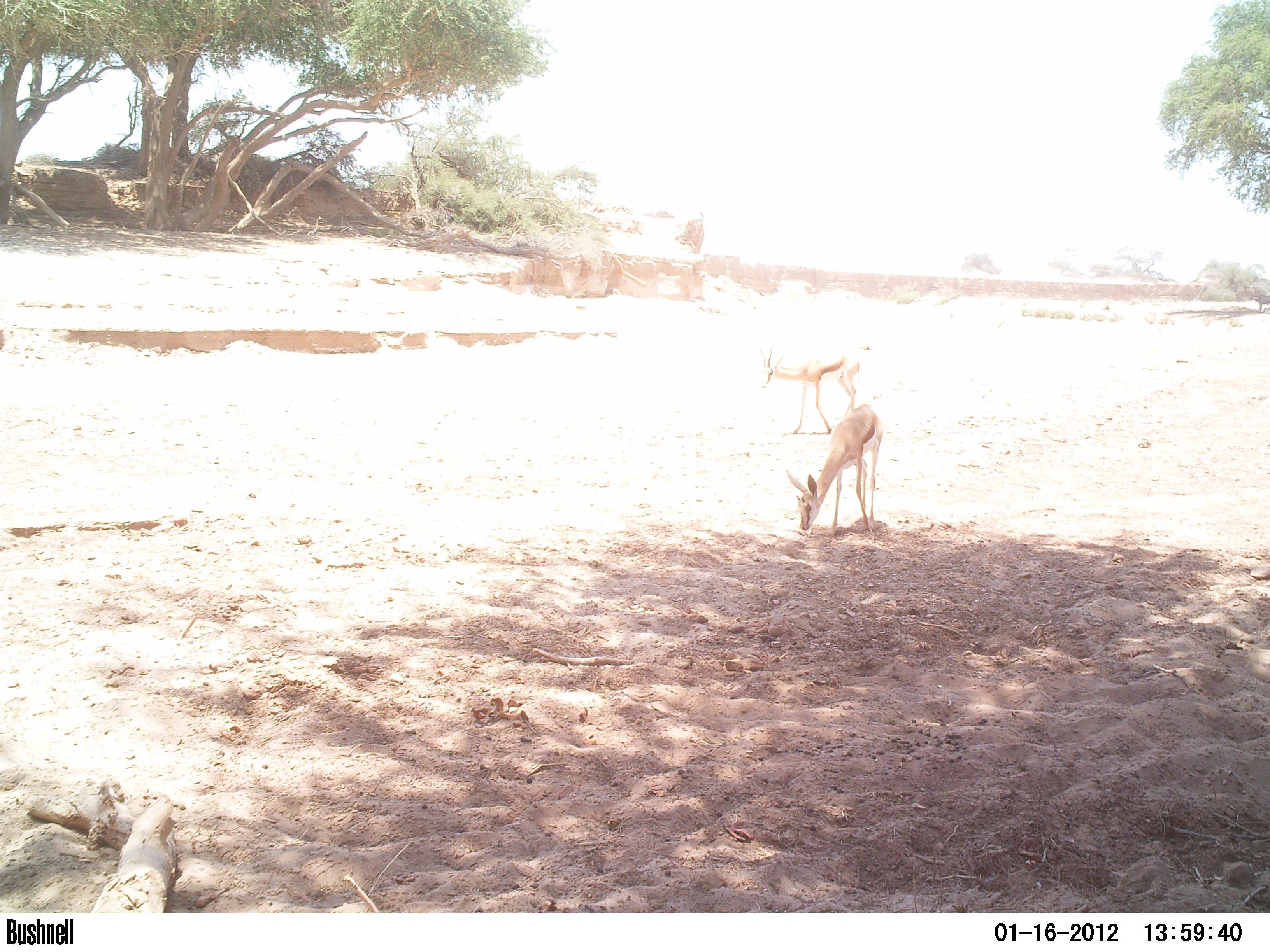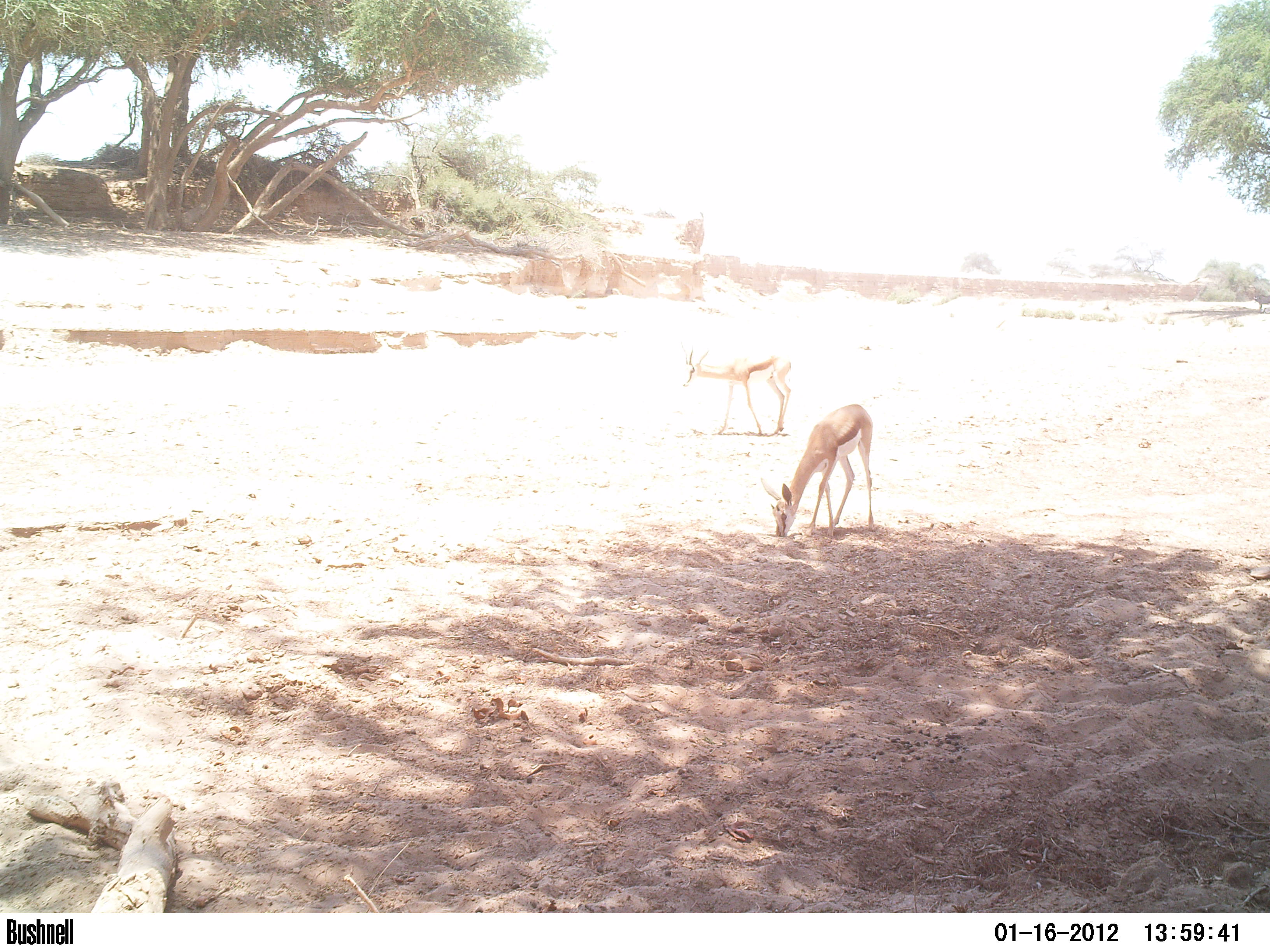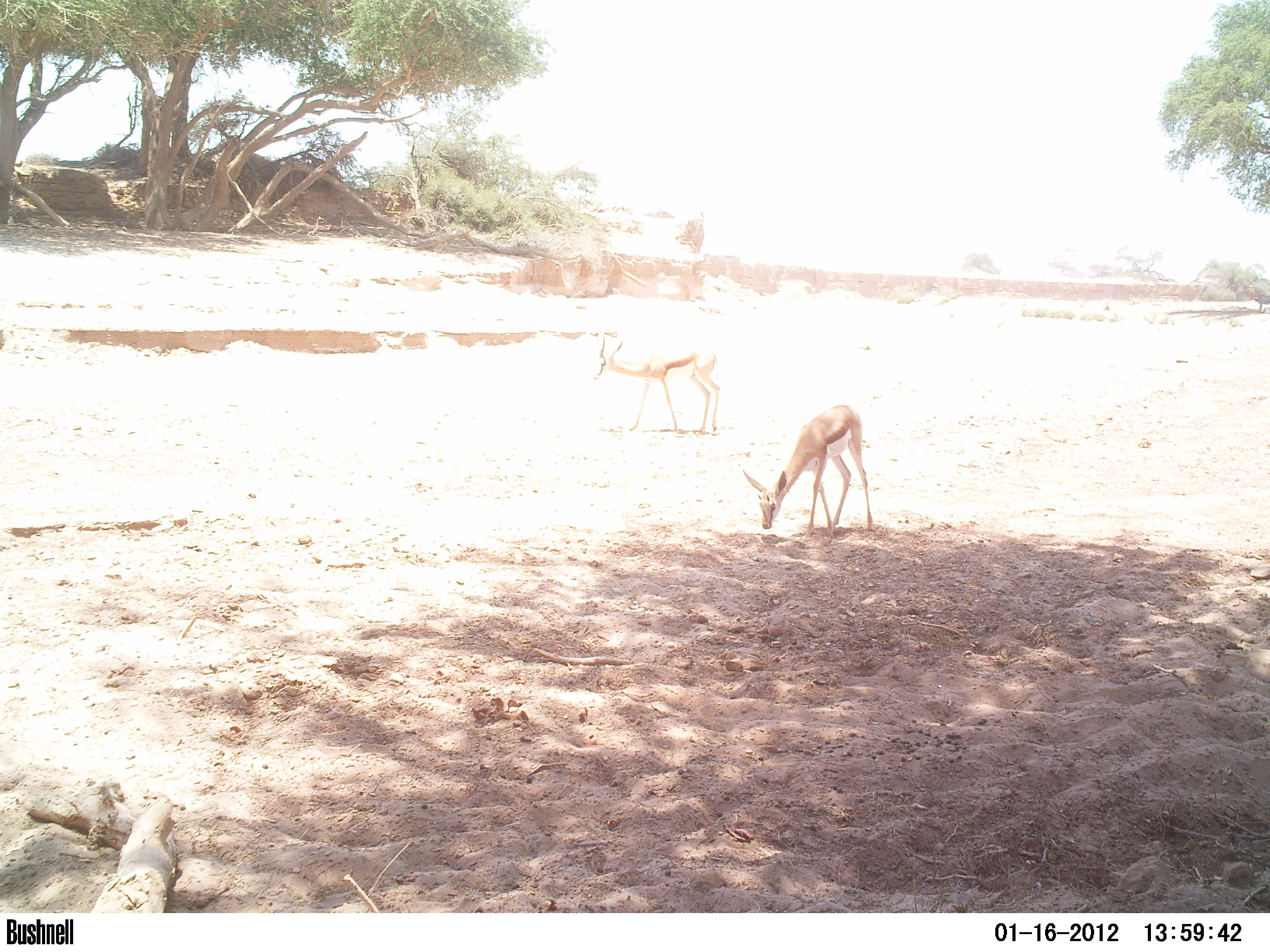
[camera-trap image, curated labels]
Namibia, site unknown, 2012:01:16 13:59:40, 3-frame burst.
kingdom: Animalia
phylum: Chordata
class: Mammalia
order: Artiodactyla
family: Bovidae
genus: Antidorcas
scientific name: Antidorcas marsupialis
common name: springbok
Antidorcas marsupialis (springbok).